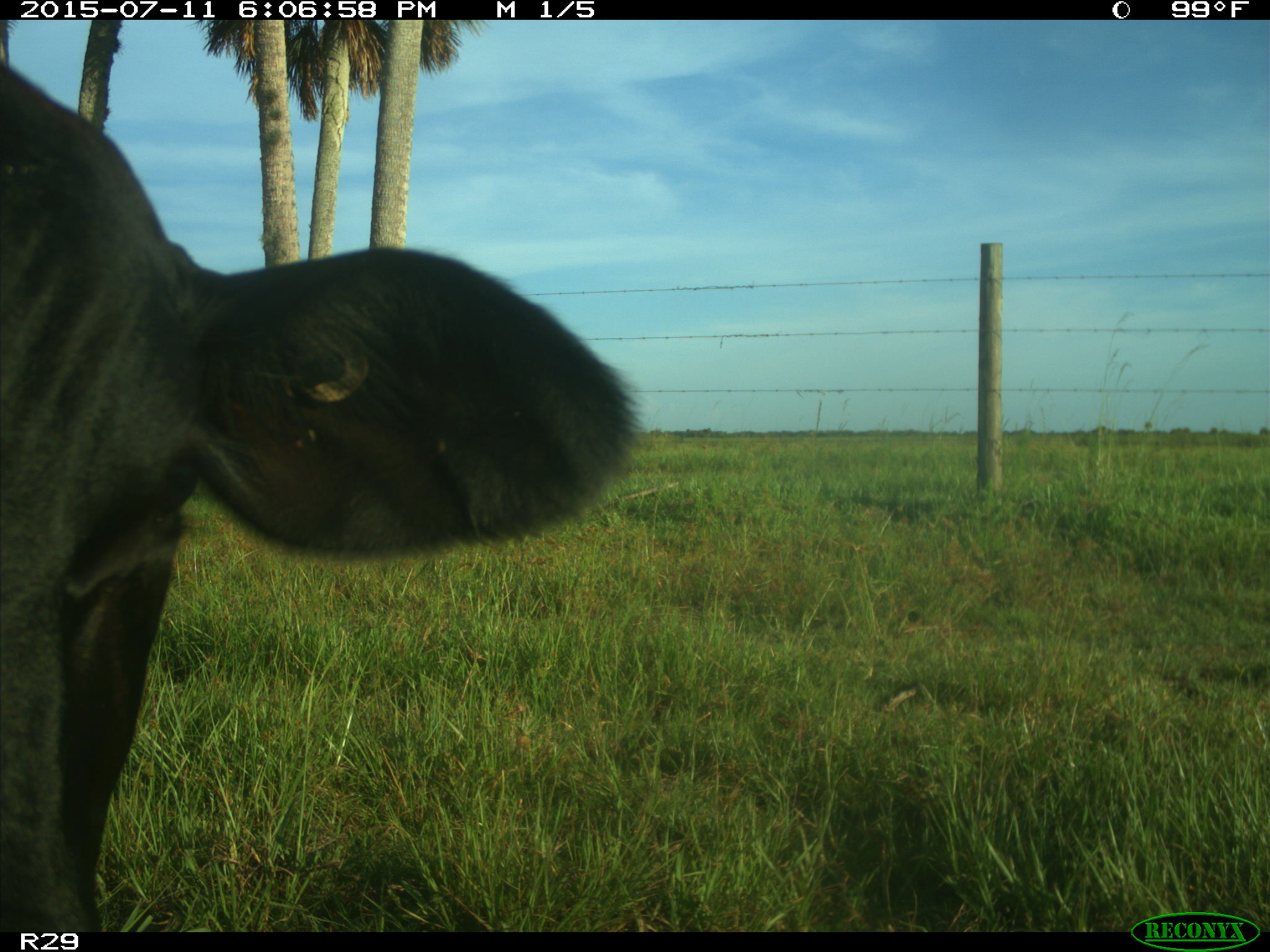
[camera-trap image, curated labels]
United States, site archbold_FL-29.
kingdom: Animalia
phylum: Chordata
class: Mammalia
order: Artiodactyla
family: Bovidae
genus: Bos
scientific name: Bos taurus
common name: domestic cow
Bos taurus (domestic cow).